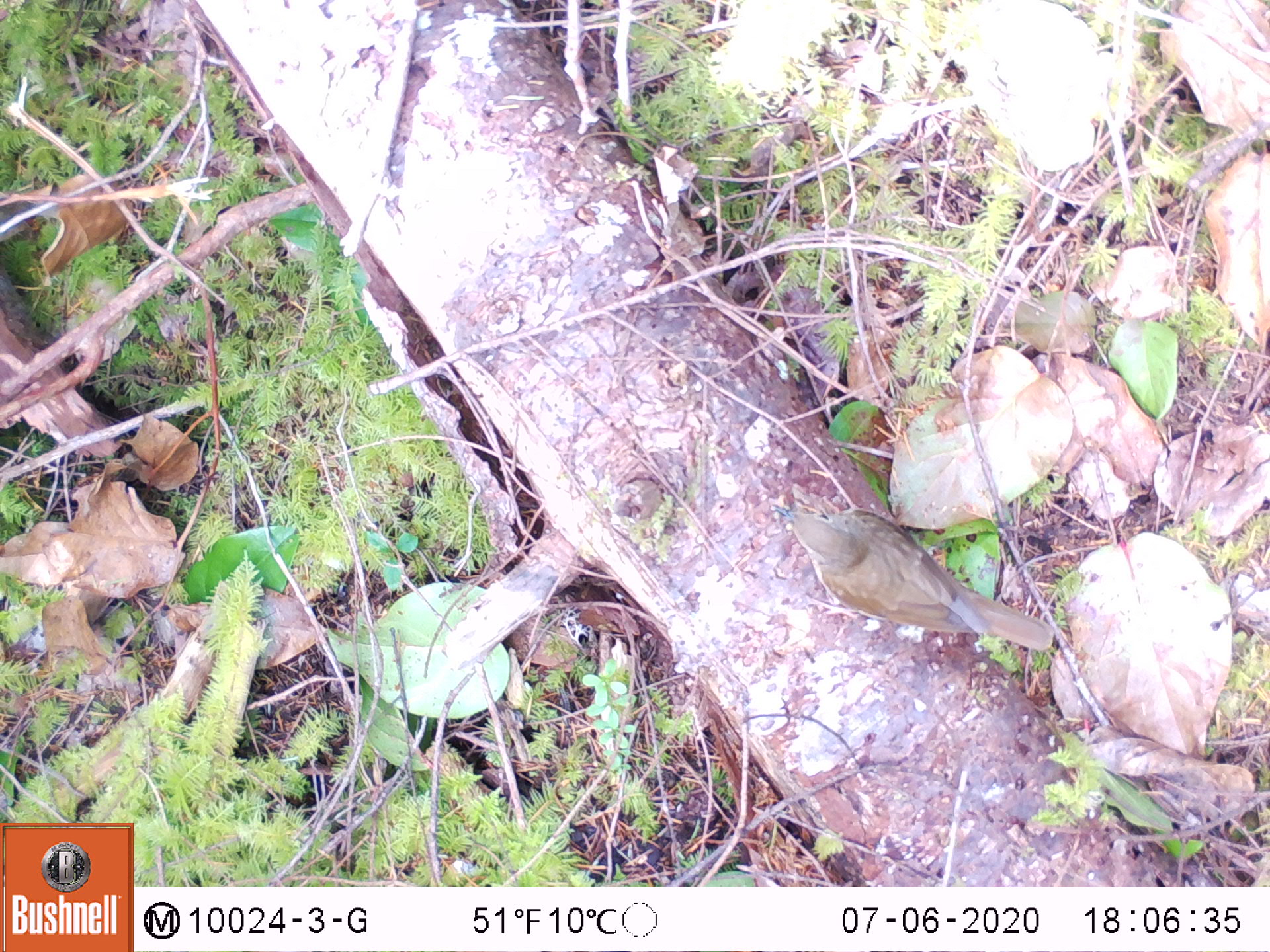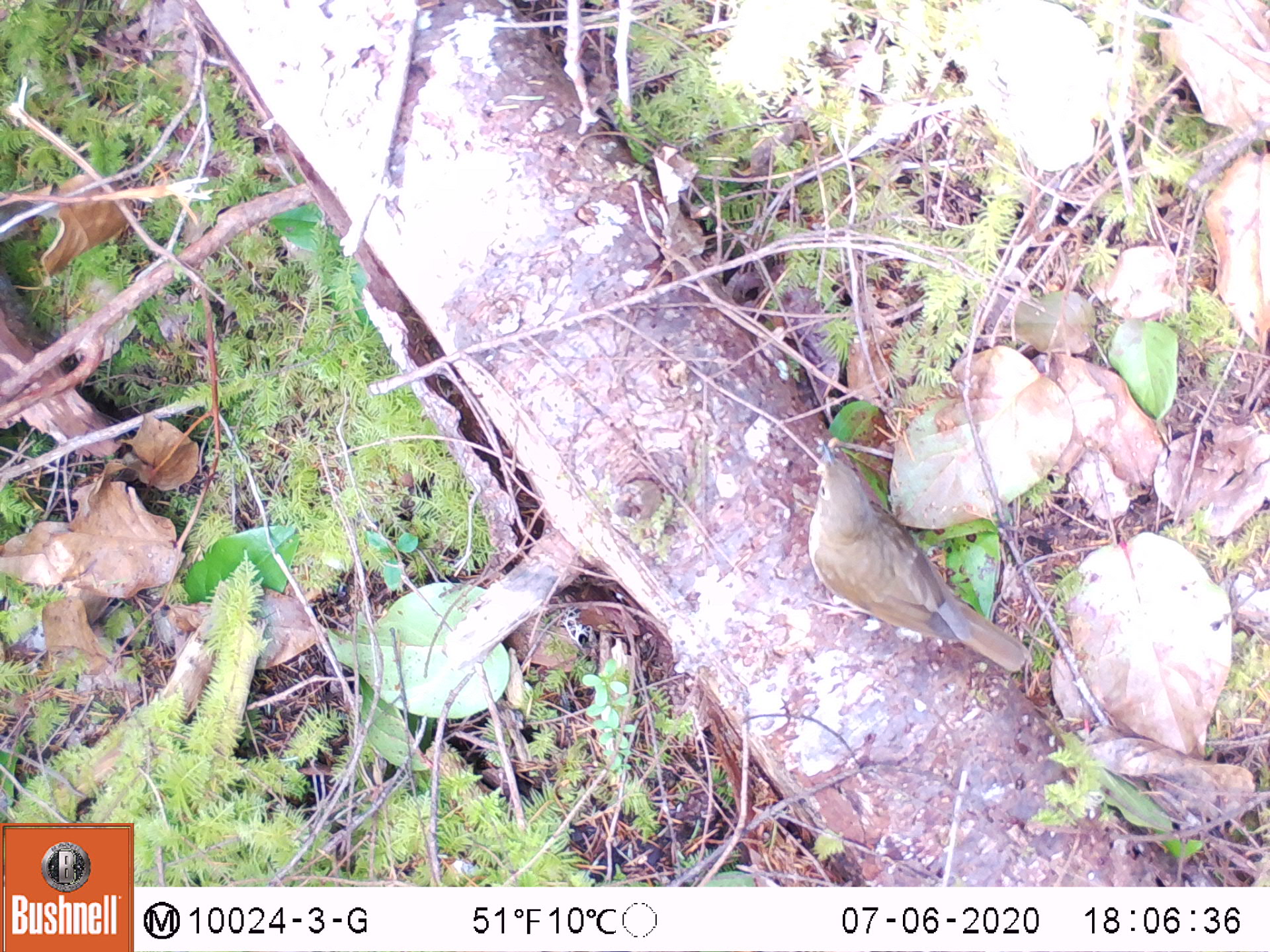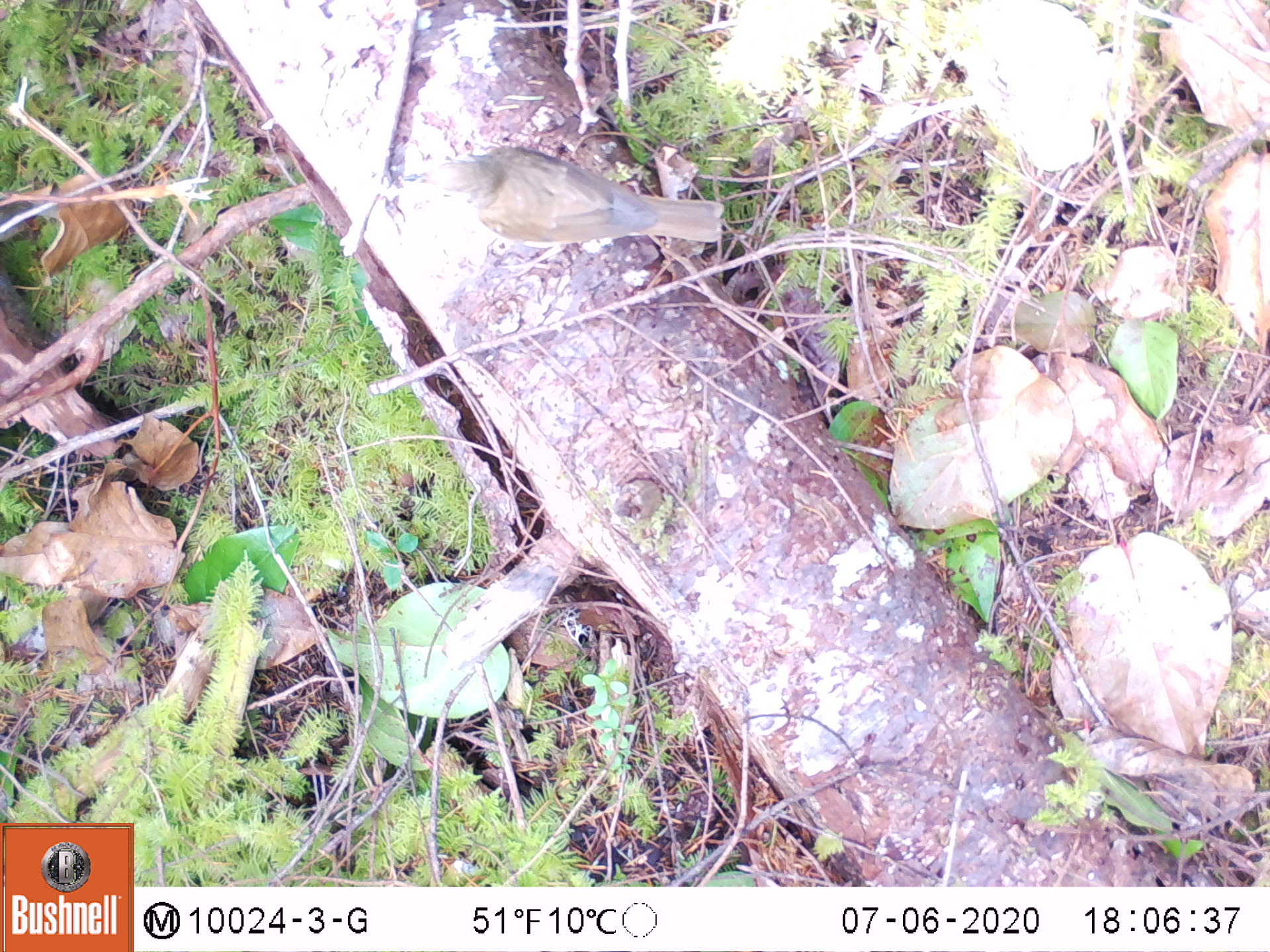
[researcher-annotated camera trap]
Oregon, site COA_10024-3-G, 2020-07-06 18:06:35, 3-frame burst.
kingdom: Animalia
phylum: Chordata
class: Aves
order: Passeriformes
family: Turdidae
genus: Catharus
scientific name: Catharus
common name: brown thrushes and nightingale-thrushes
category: catharus species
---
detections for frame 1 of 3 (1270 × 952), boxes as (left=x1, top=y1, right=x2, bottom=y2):
catharus species: (left=759, top=483, right=1064, bottom=666)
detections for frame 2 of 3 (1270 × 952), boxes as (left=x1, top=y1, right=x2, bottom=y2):
catharus species: (left=805, top=426, right=1038, bottom=688)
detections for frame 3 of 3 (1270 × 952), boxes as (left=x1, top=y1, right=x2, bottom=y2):
catharus species: (left=391, top=134, right=741, bottom=269)